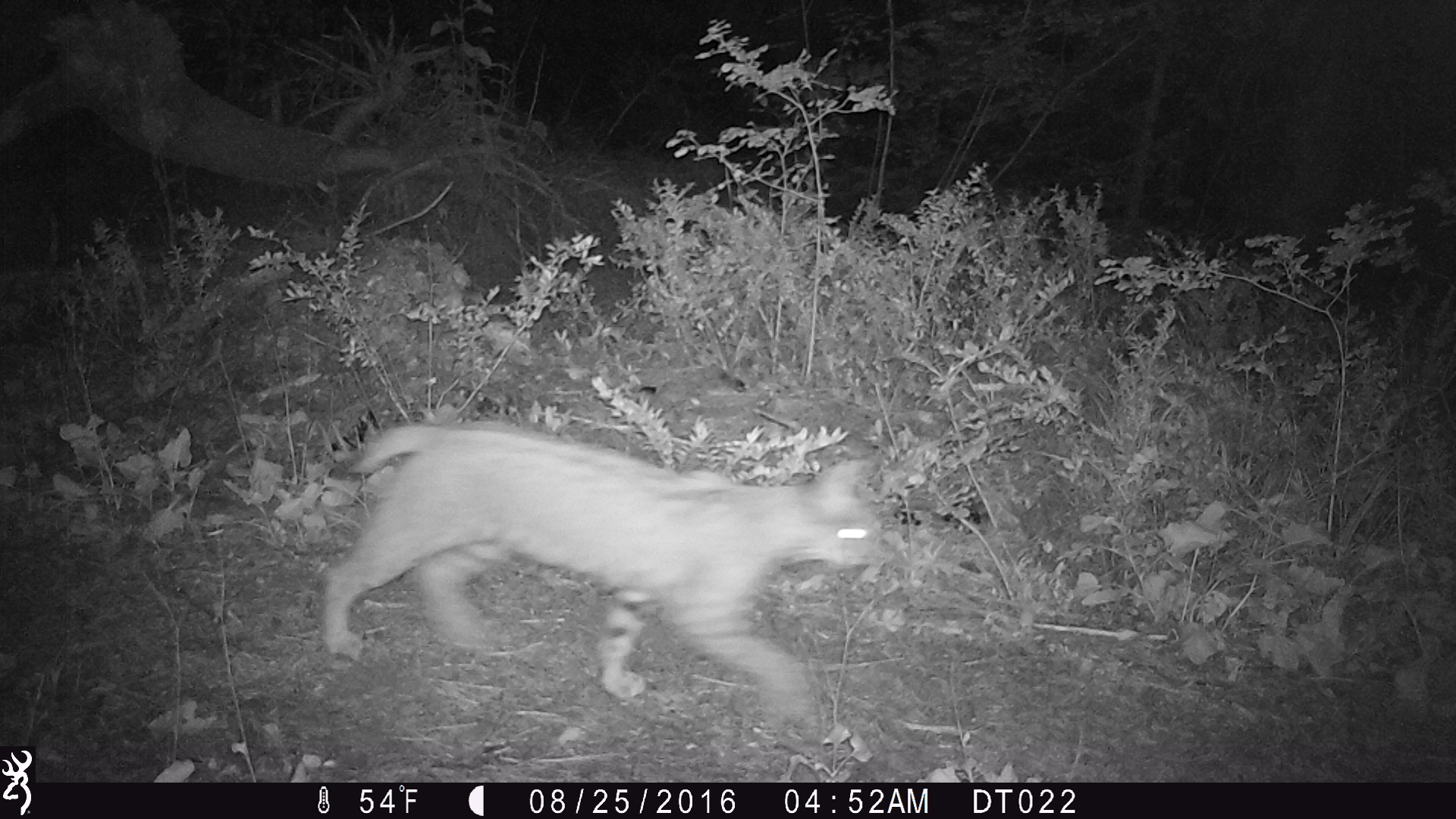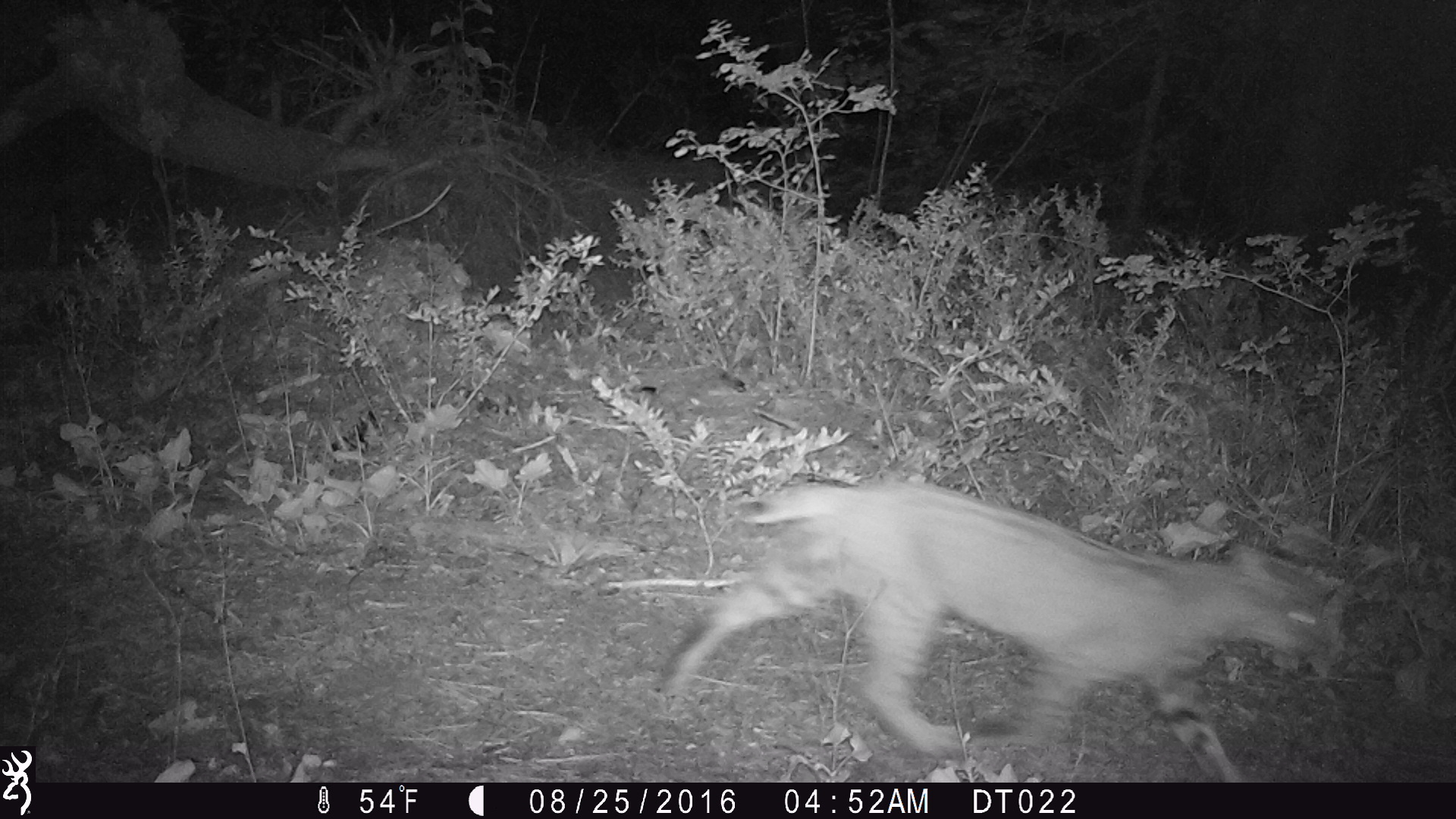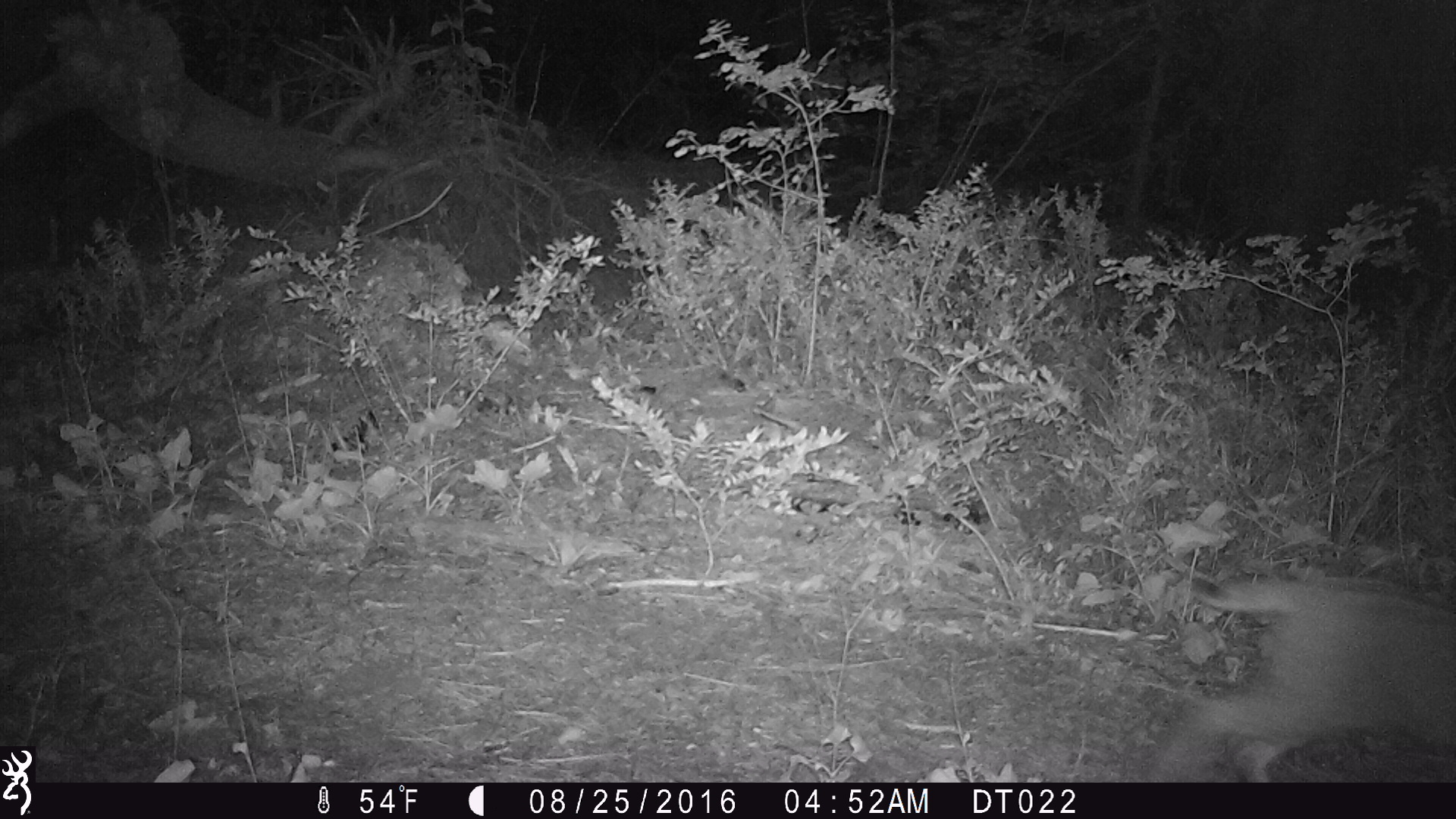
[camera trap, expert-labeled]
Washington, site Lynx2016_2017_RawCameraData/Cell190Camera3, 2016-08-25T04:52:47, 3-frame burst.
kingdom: Animalia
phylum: Chordata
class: Mammalia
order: Carnivora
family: Felidae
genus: Lynx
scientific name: Lynx rufus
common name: bobcat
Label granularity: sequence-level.